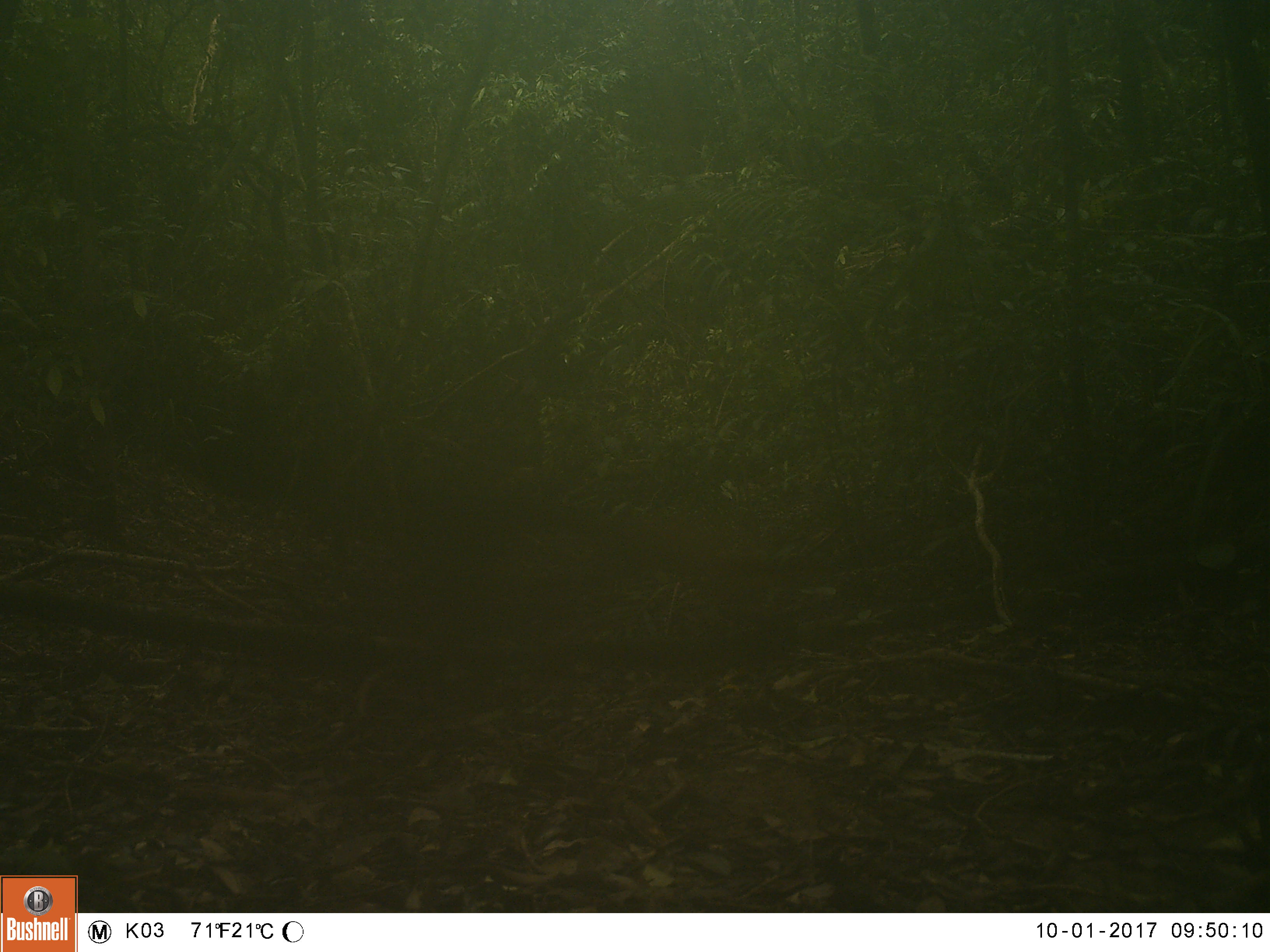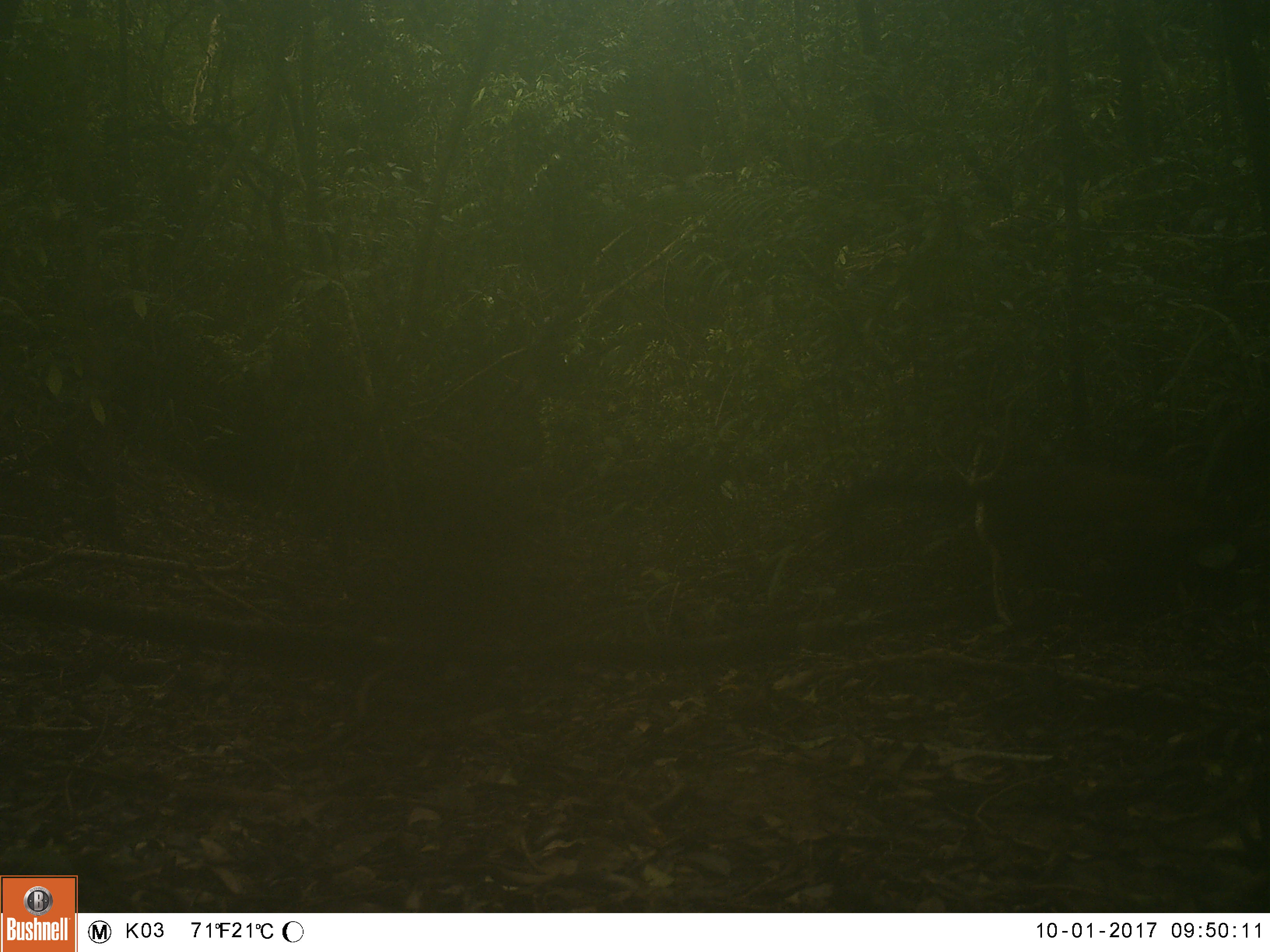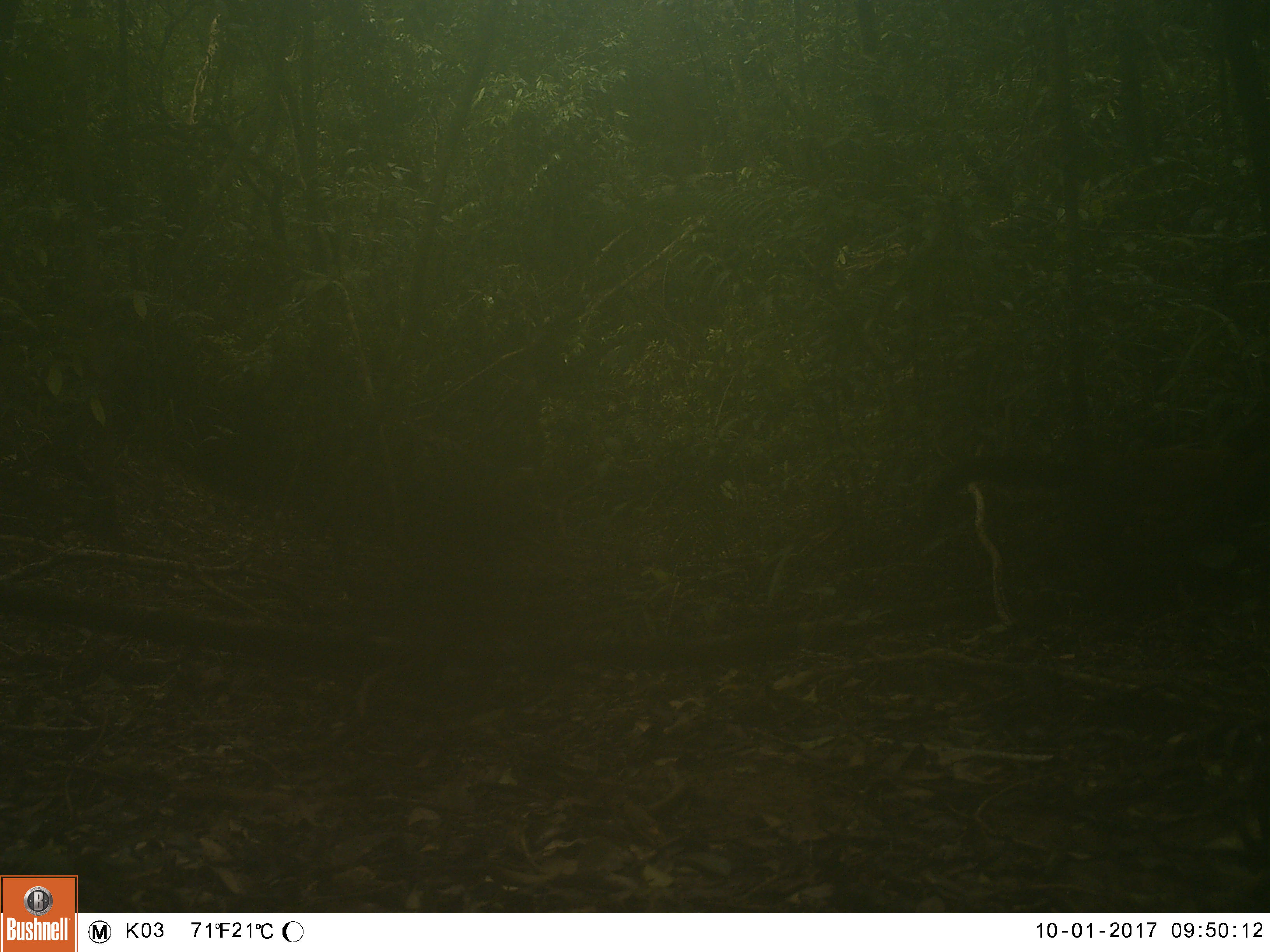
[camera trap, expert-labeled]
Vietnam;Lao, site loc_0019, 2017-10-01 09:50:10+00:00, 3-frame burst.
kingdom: Animalia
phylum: Chordata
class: Mammalia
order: Carnivora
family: Mustelidae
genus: Martes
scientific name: Martes flavigula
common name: yellow-throated marten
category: yellow throated marten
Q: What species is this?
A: Yellow throated marten (yellow-throated marten) (Martes flavigula).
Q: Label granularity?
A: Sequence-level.